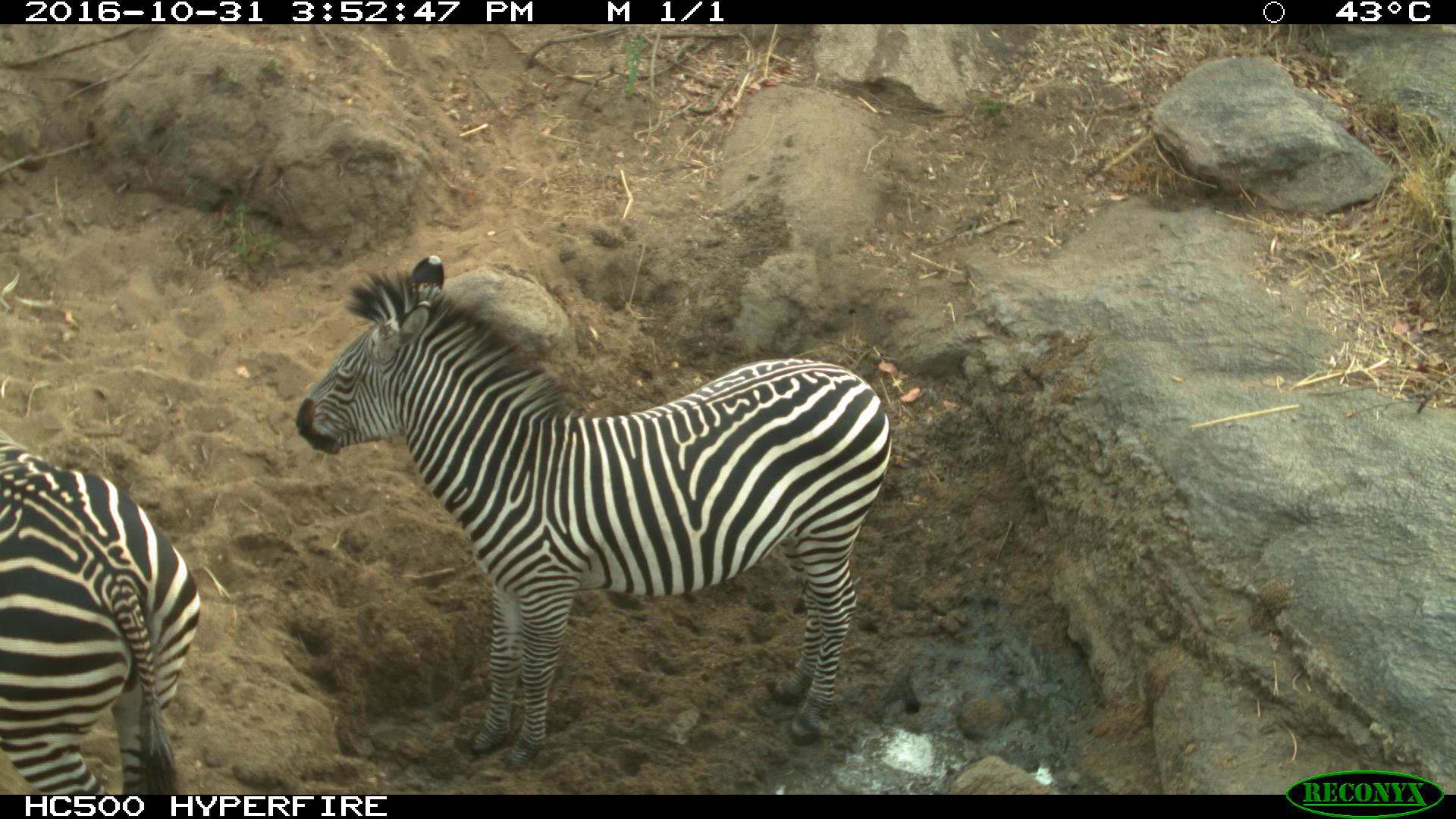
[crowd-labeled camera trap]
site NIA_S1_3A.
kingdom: Animalia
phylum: Chordata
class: Mammalia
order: Perissodactyla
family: Equidae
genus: Equus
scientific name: Equus quagga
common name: plains zebra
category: zebraplains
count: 2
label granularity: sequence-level